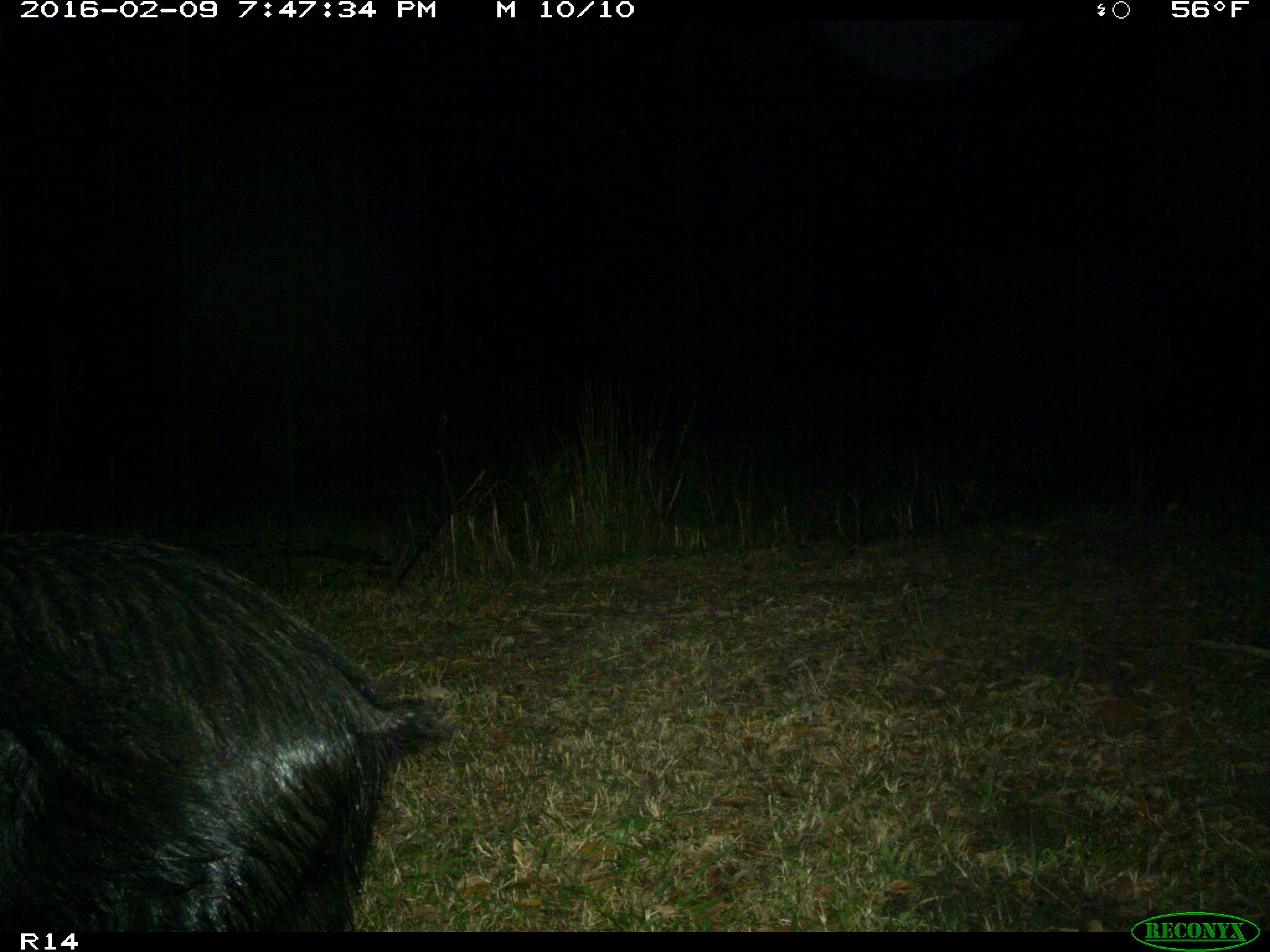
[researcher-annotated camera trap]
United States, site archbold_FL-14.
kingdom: Animalia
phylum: Chordata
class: Mammalia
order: Artiodactyla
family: Suidae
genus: Sus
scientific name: Sus scrofa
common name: wild boar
Sus scrofa (wild boar).